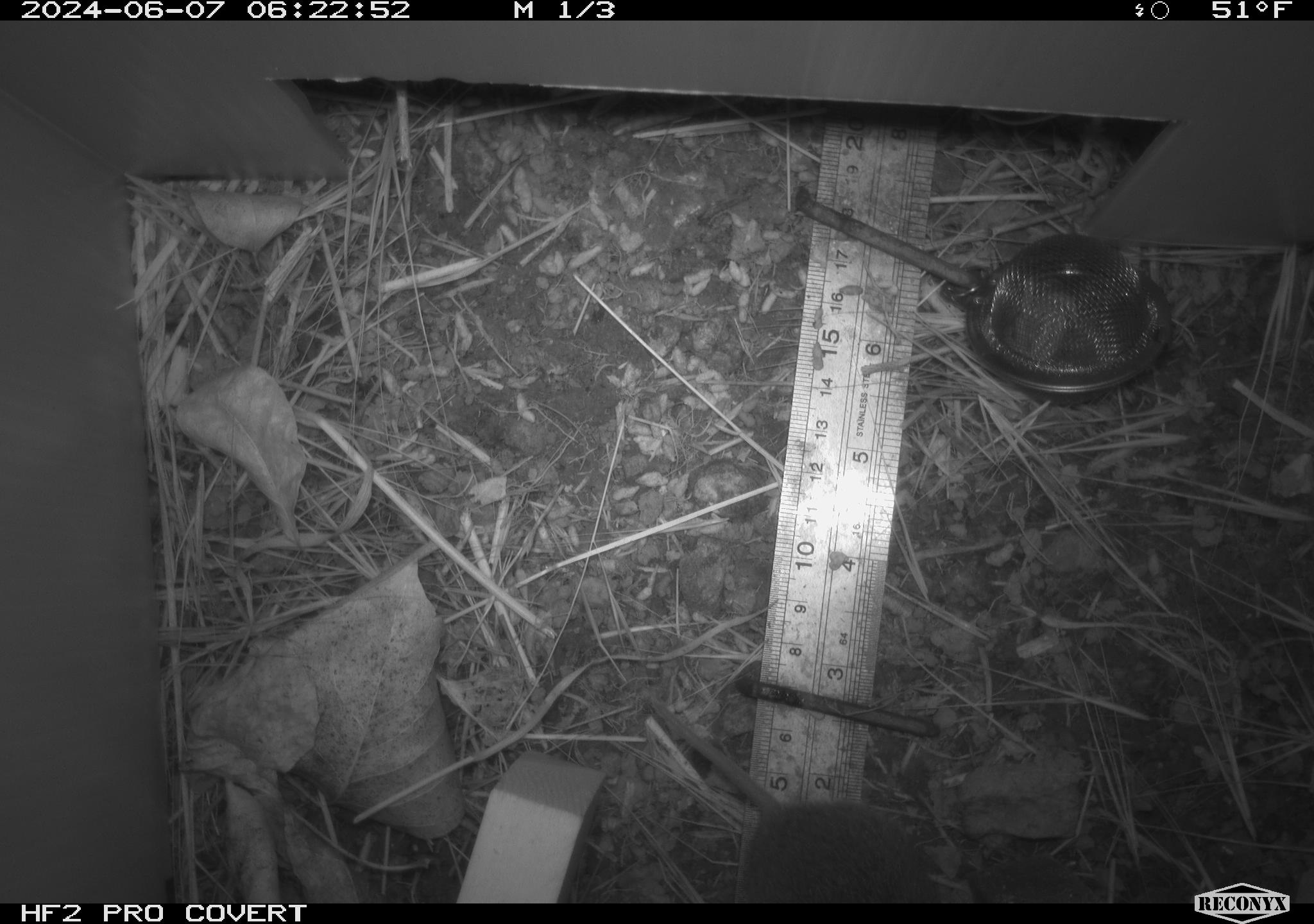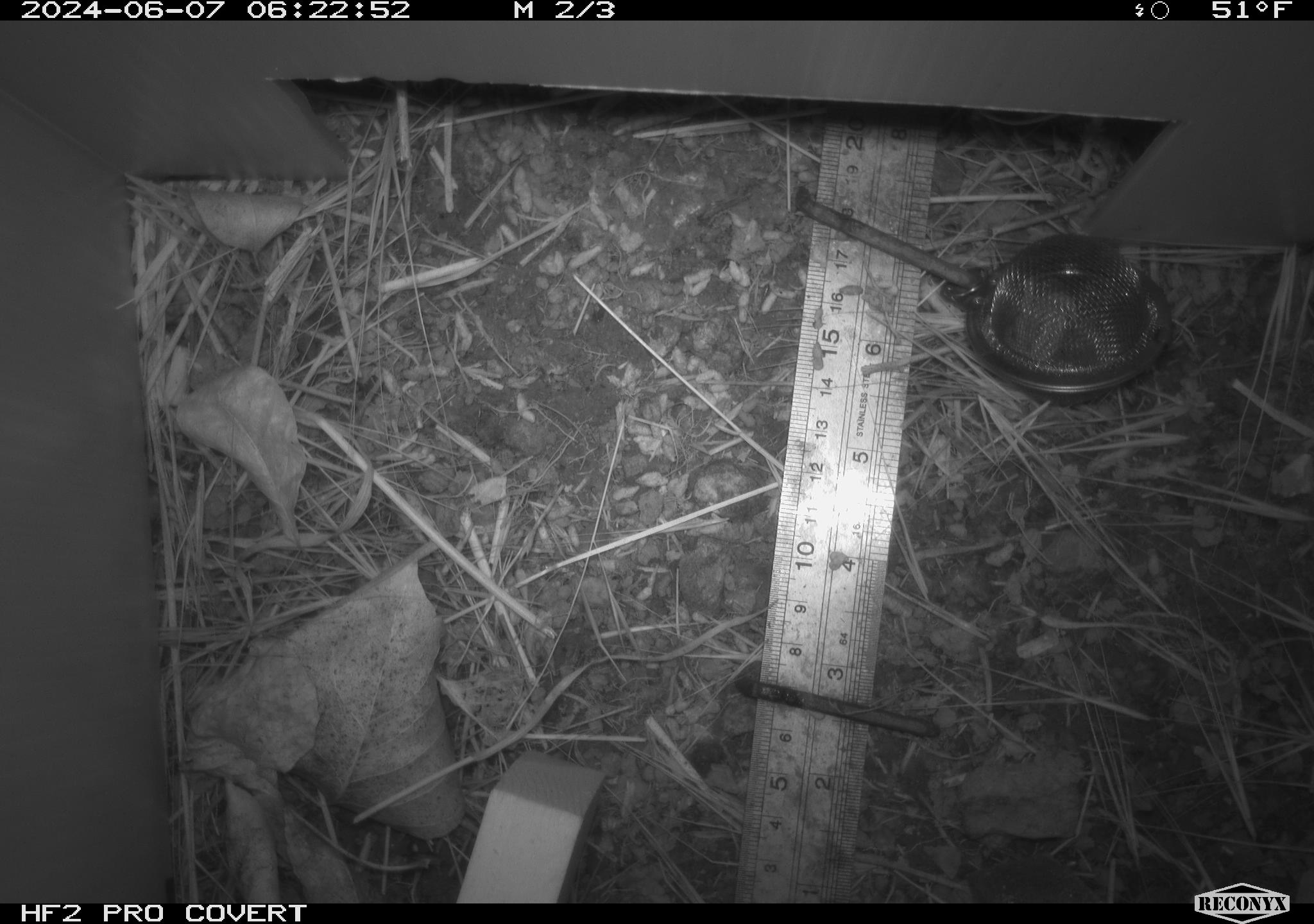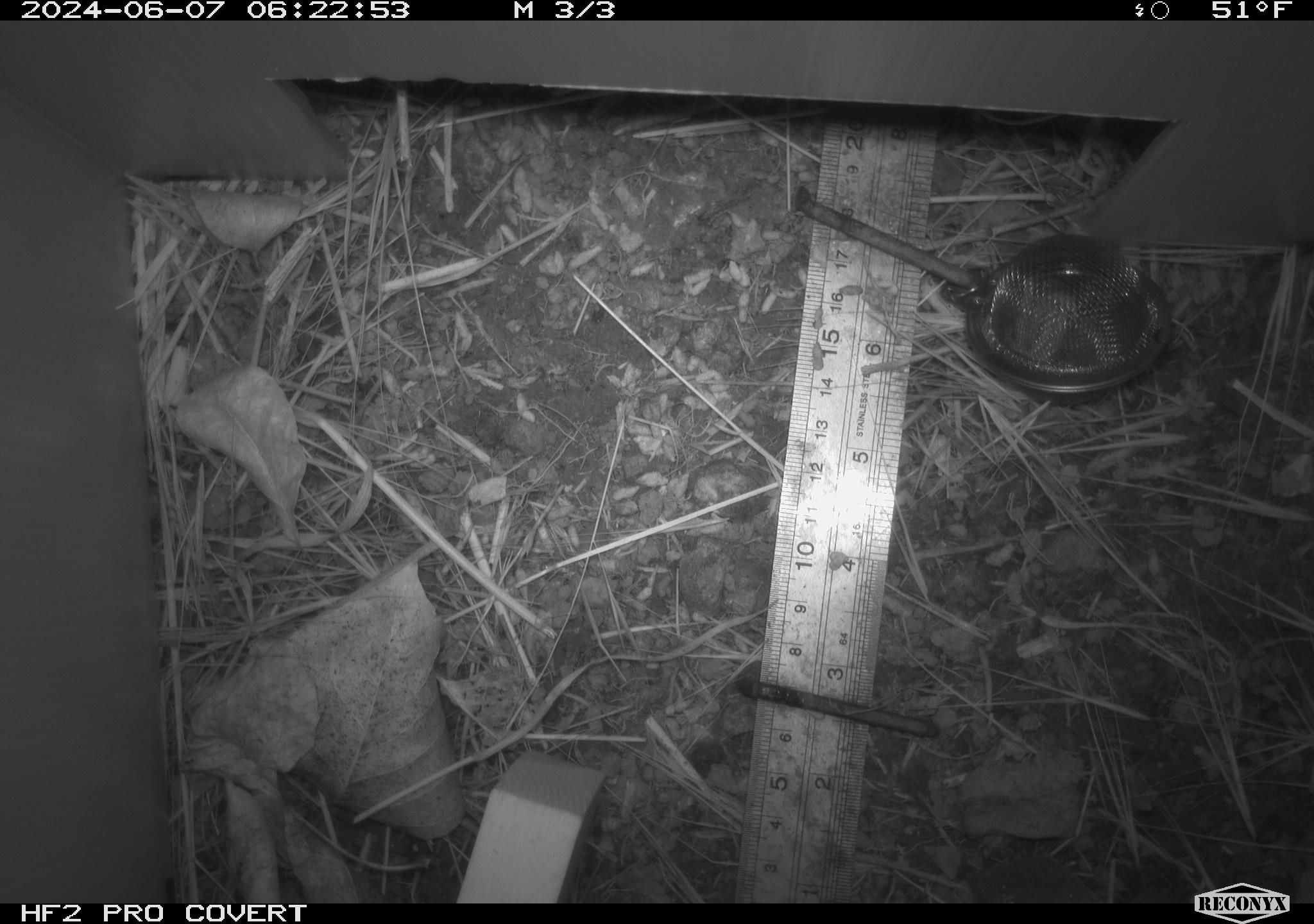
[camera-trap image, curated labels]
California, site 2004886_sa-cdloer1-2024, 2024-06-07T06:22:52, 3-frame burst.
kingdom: Animalia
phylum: Chordata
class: Mammalia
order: Rodentia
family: Cricetidae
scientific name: Arvicolinae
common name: voles, lemmings, and muskrats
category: arvicolinae subfamily